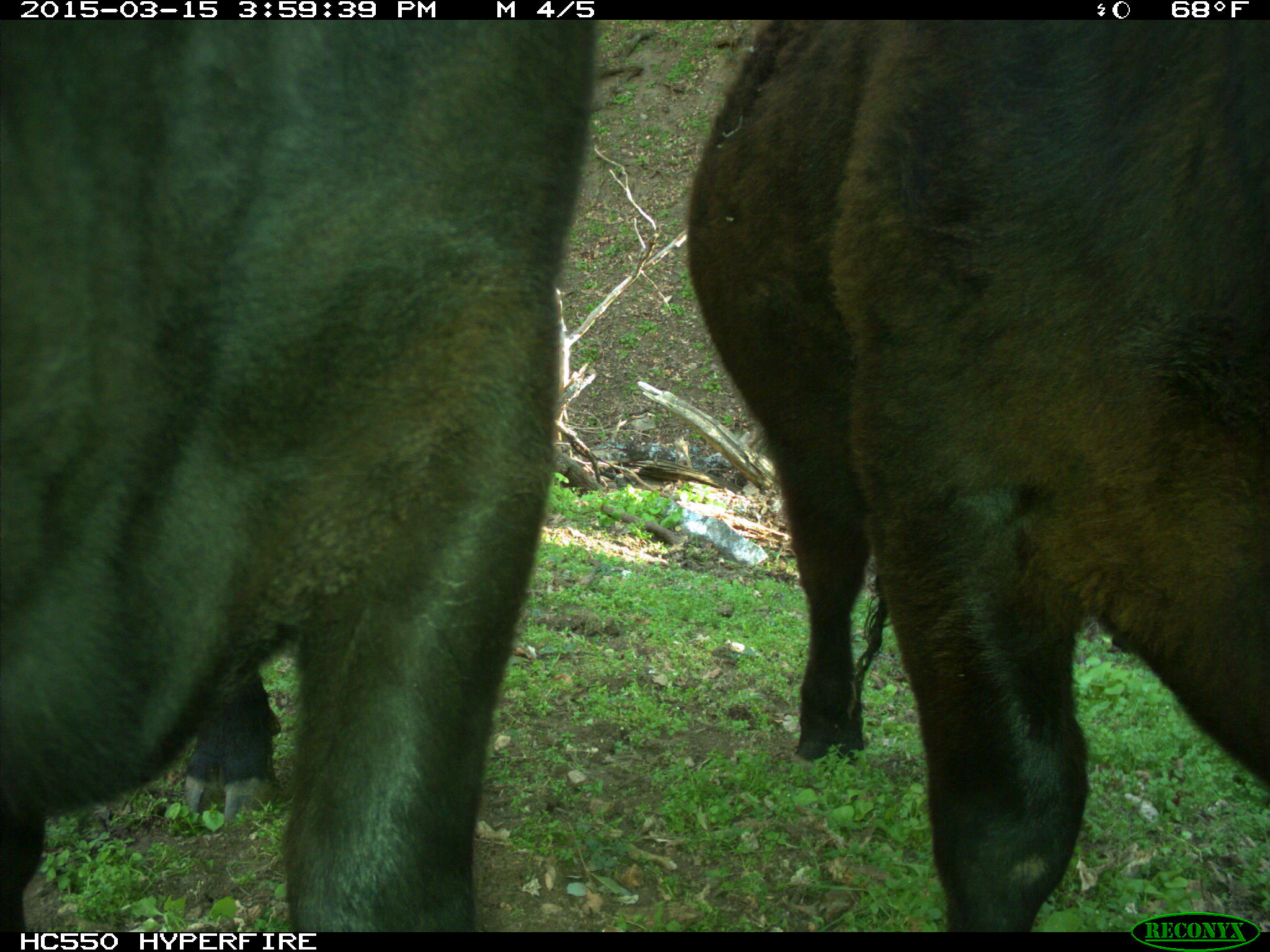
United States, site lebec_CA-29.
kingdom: Animalia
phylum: Chordata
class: Mammalia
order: Artiodactyla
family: Bovidae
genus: Bos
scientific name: Bos taurus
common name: domestic cow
Bos taurus (domestic cow).